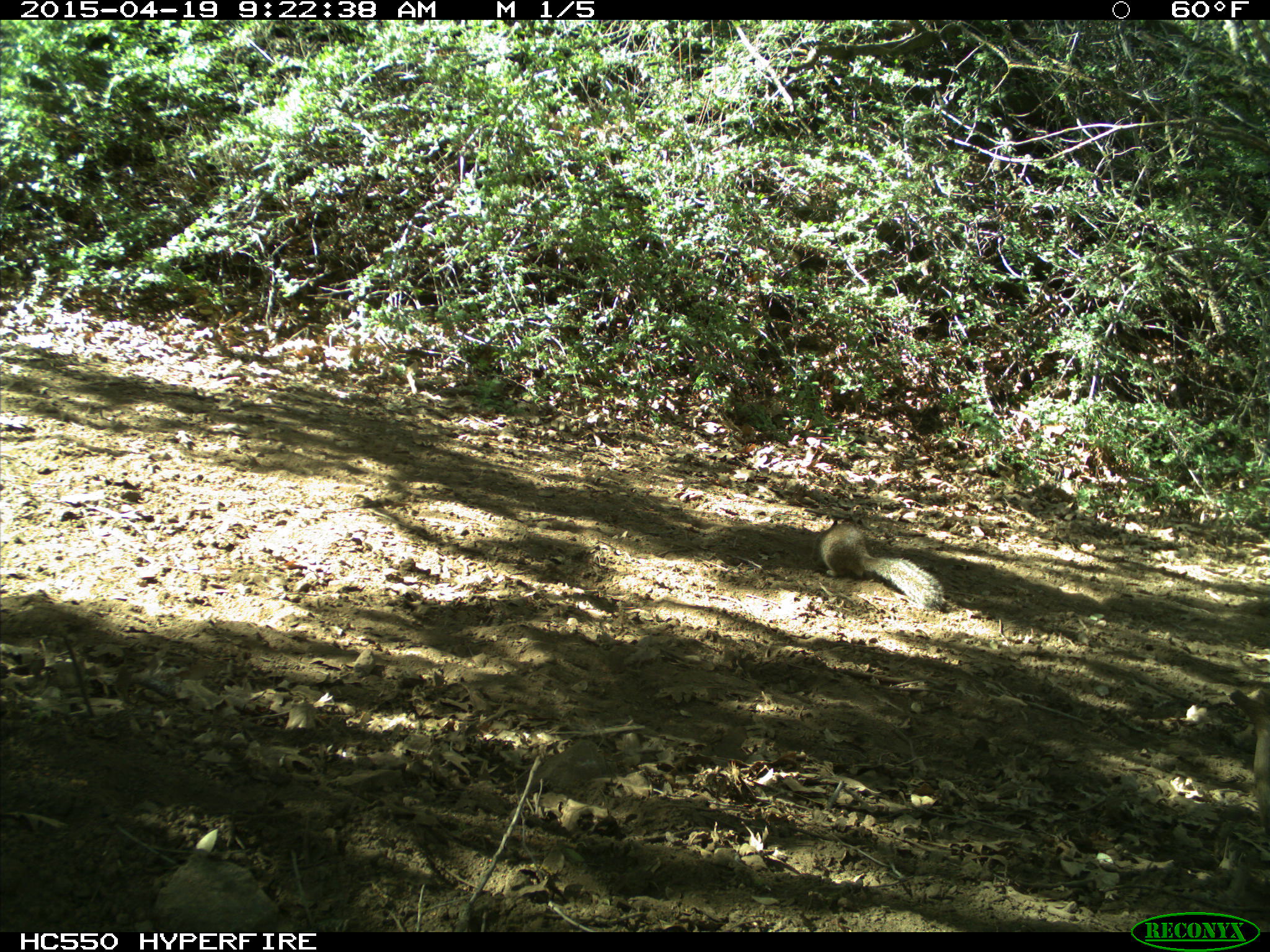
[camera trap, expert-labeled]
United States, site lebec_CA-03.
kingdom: Animalia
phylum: Chordata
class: Mammalia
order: Rodentia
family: Sciuridae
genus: Otospermophilus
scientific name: Otospermophilus beecheyi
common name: california ground squirrel